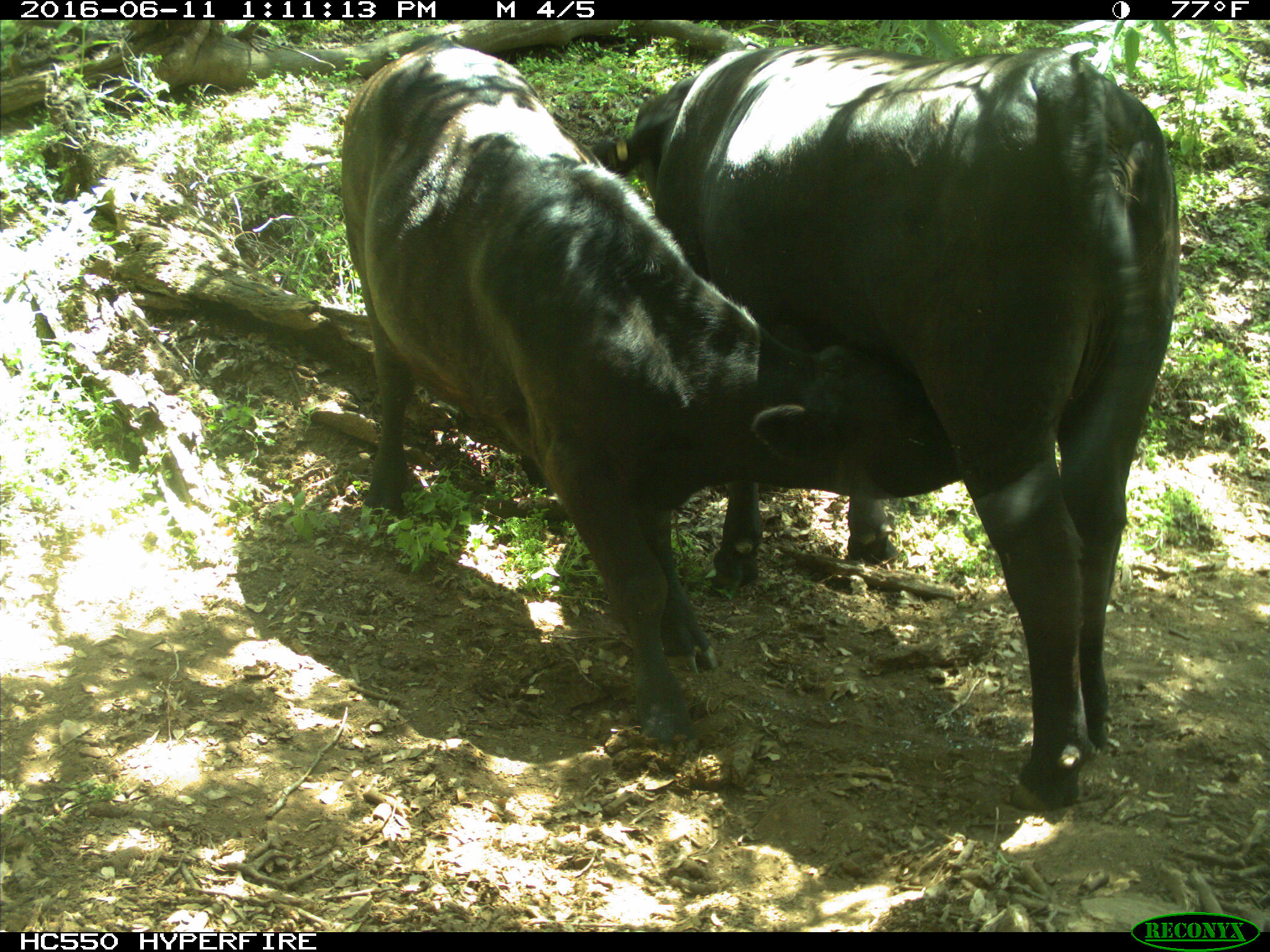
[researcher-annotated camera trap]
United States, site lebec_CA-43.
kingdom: Animalia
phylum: Chordata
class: Mammalia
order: Artiodactyla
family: Bovidae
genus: Bos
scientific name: Bos taurus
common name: domestic cow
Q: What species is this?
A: Bos taurus (domestic cow).